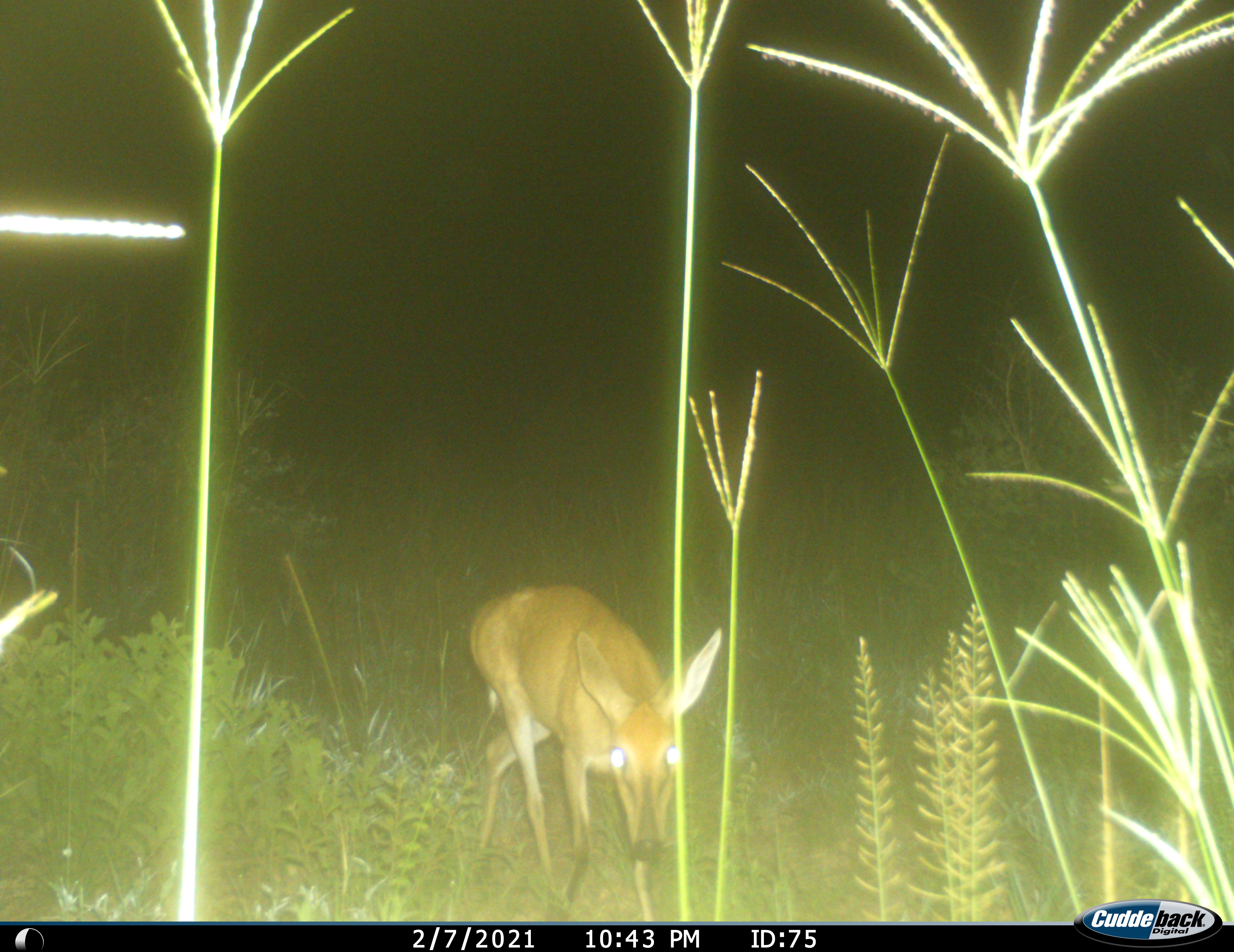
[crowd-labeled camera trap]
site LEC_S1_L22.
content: unidentified animal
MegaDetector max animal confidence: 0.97